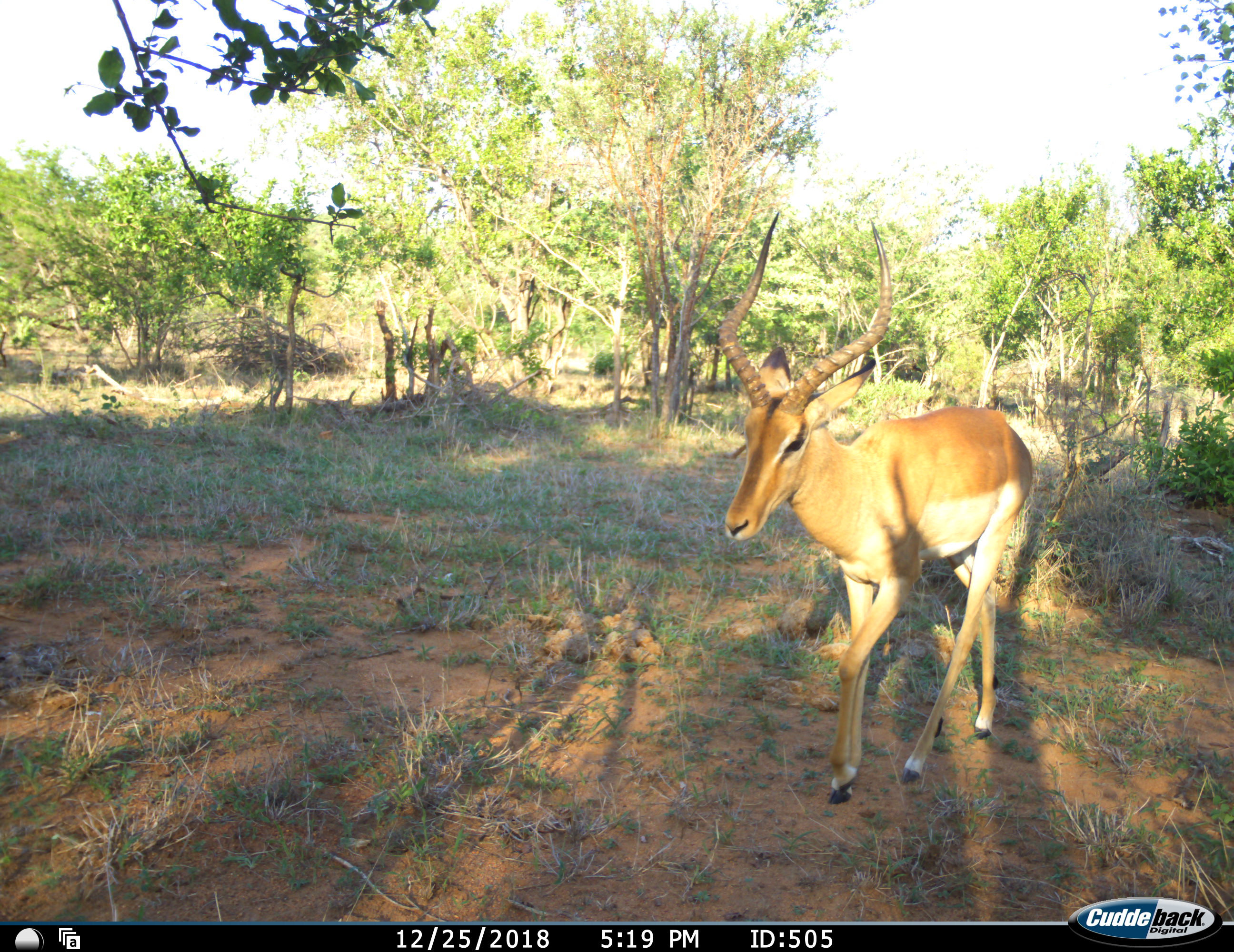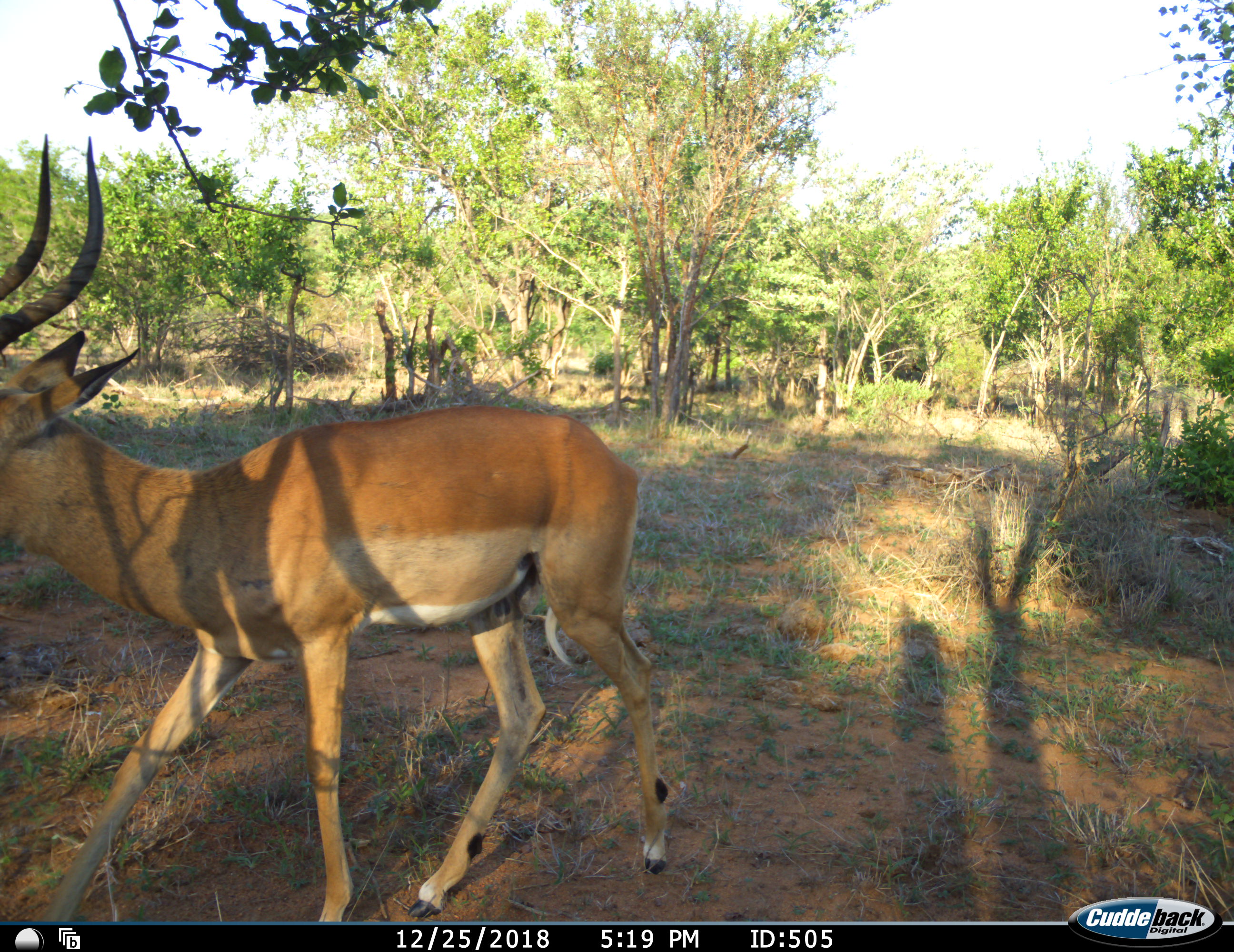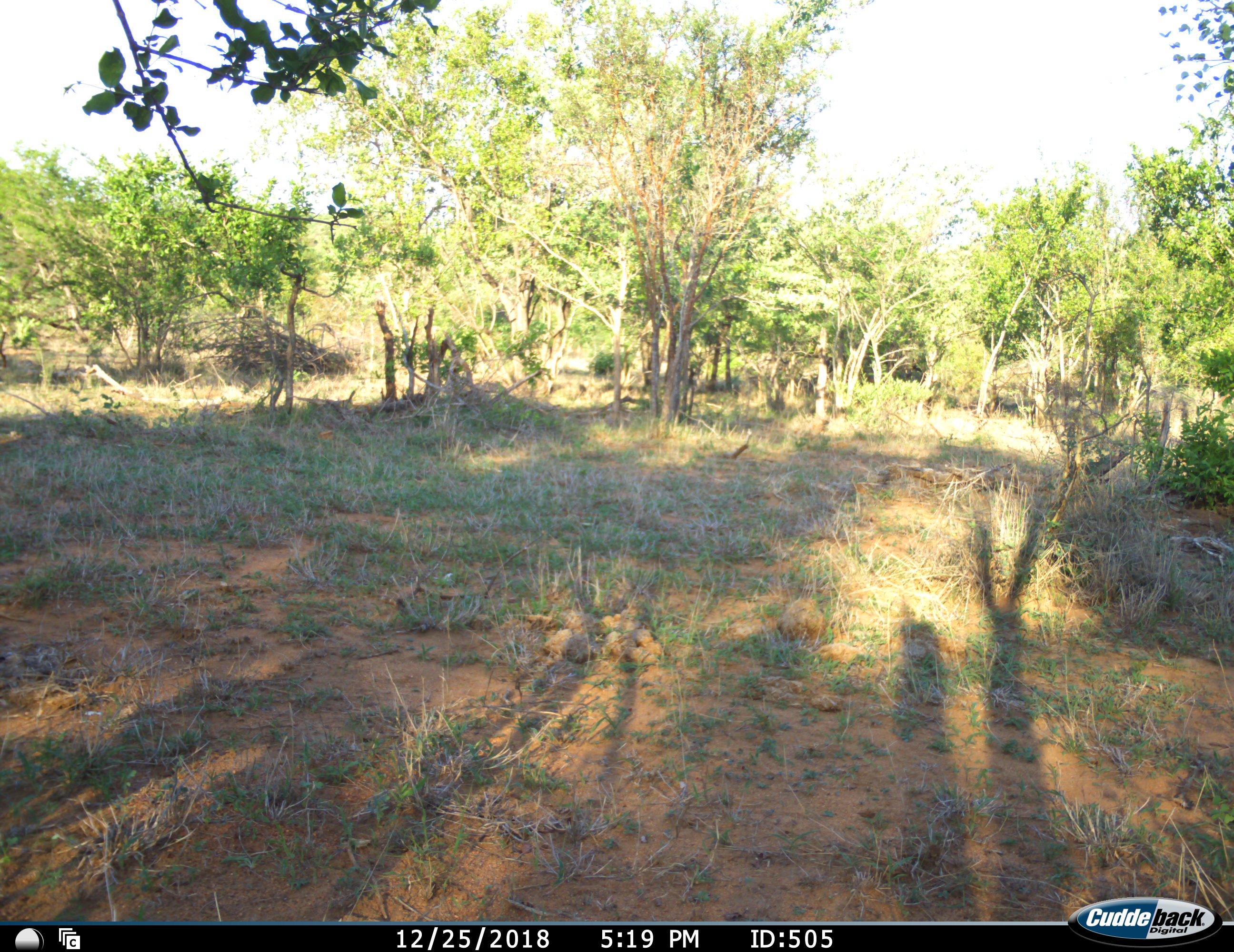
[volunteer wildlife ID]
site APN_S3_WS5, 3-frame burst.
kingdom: Animalia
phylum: Chordata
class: Mammalia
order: Artiodactyla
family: Bovidae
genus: Aepyceros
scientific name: Aepyceros melampus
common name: impala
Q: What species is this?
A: Impala (Aepyceros melampus).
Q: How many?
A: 1.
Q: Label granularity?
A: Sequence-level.